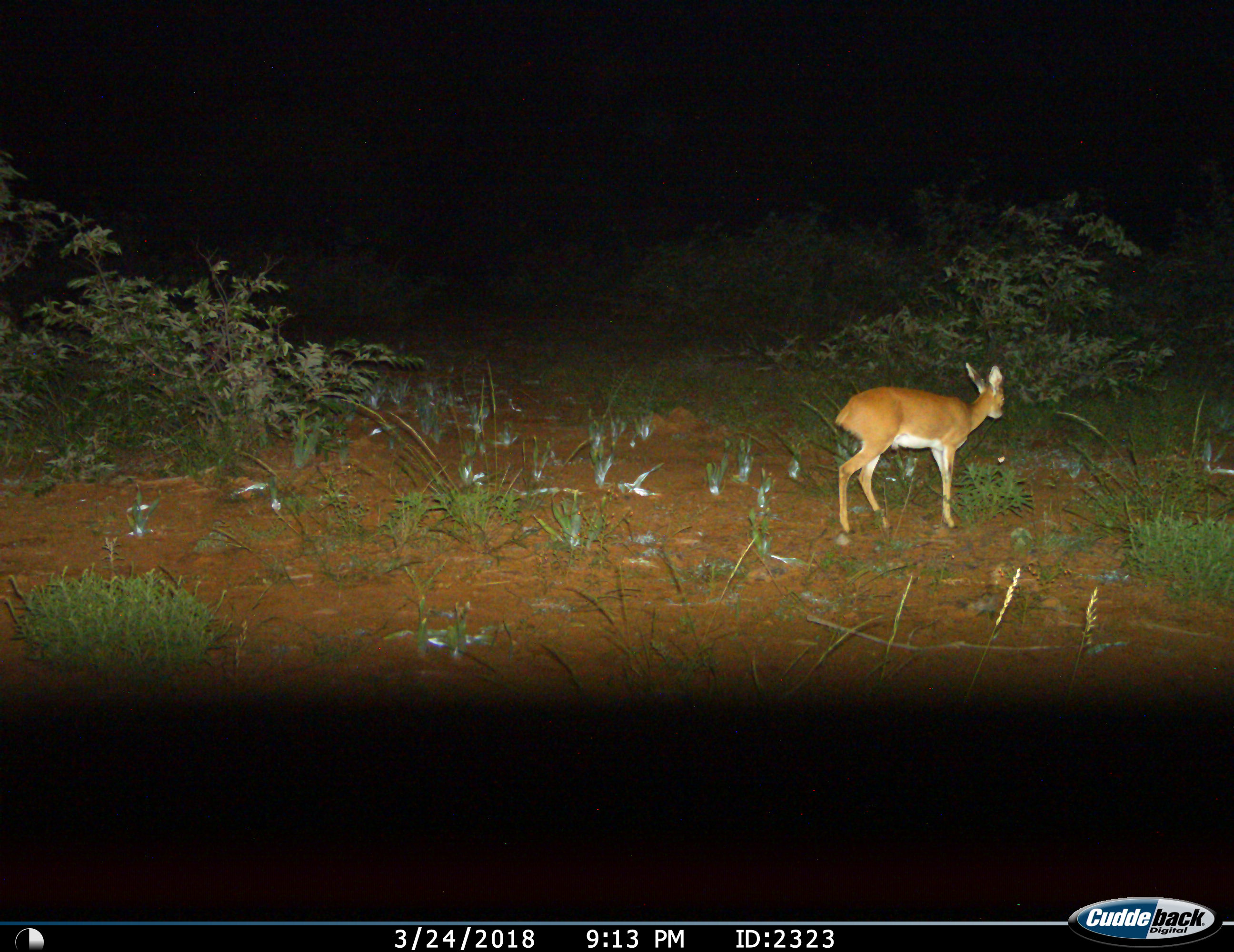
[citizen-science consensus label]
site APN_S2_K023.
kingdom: Animalia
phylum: Chordata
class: Mammalia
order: Artiodactyla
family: Bovidae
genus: Raphicerus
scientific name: Raphicerus campestris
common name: steenbok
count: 1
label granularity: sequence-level